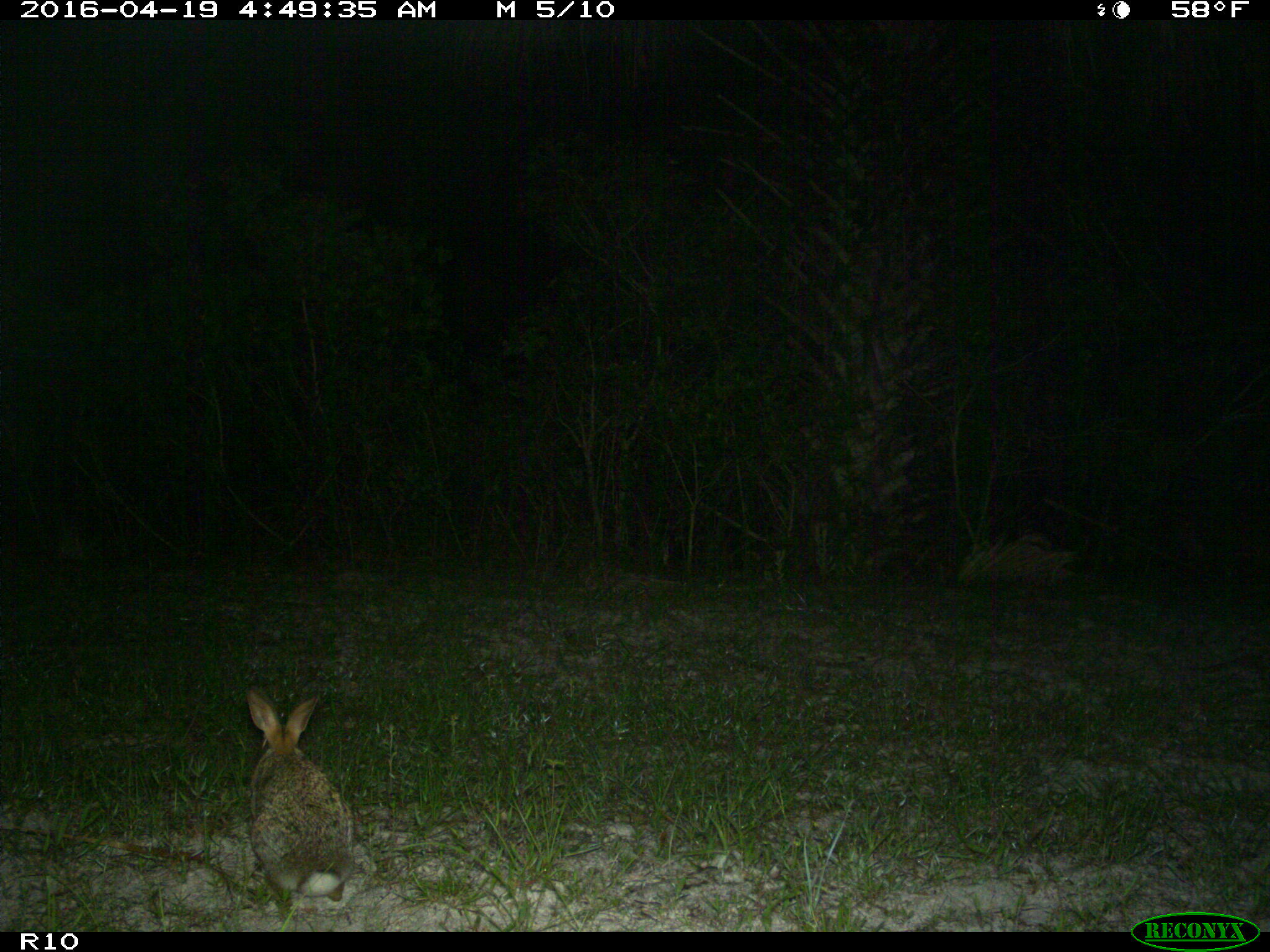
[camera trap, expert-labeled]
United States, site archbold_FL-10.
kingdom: Animalia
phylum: Chordata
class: Mammalia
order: Lagomorpha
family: Leporidae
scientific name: Leporidae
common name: rabbits and hares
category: unidentified rabbit